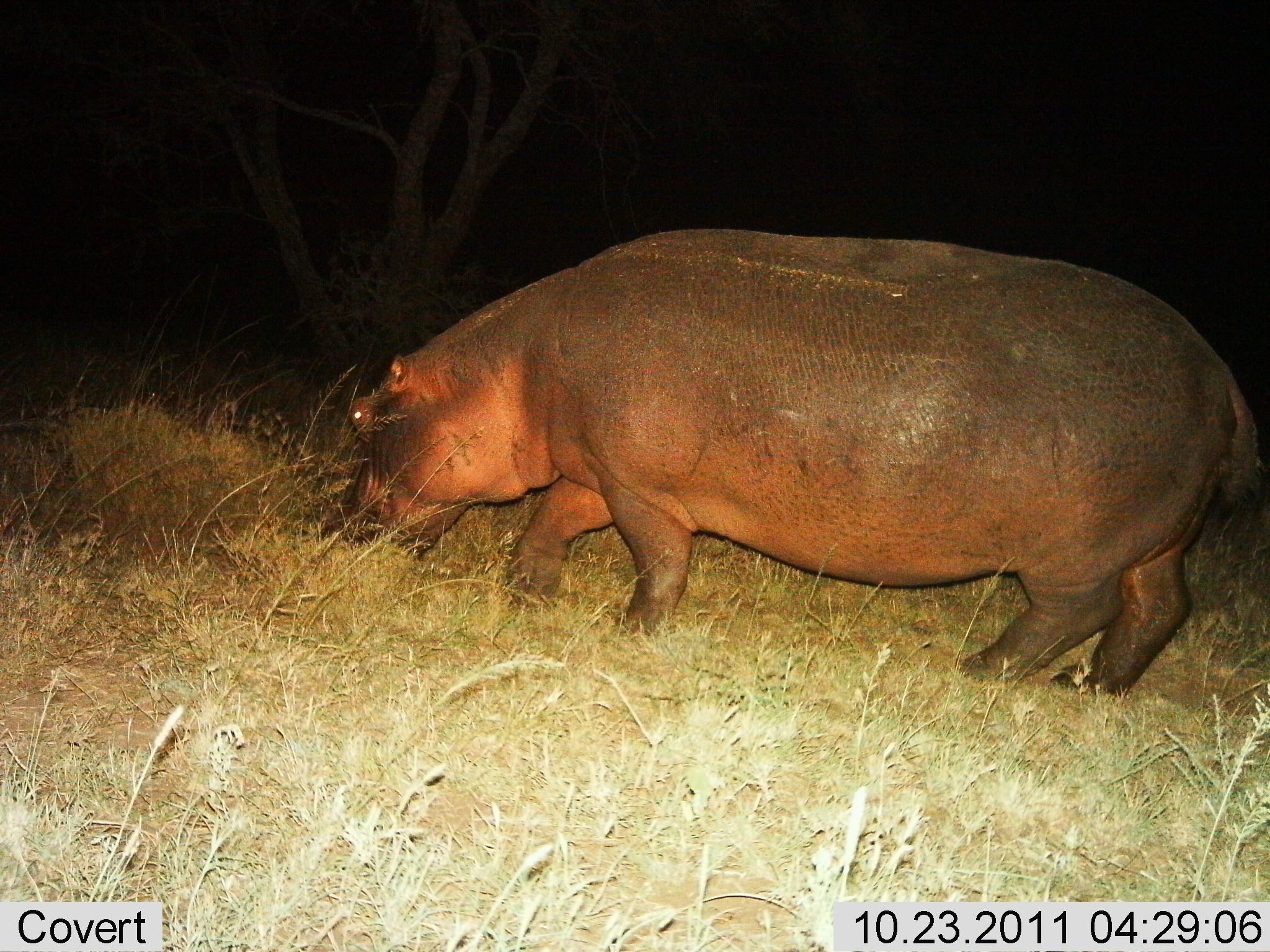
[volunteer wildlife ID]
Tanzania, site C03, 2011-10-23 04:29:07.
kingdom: Animalia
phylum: Chordata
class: Mammalia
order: Artiodactyla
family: Hippopotamidae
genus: Hippopotamus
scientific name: Hippopotamus amphibius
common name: hippopotamus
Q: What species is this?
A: Hippopotamus (Hippopotamus amphibius).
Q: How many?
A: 1.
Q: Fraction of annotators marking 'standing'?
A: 20%.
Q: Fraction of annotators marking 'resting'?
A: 0%.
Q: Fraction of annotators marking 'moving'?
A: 27%.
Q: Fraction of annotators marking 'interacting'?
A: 0%.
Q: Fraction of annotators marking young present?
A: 0%.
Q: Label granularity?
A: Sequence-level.